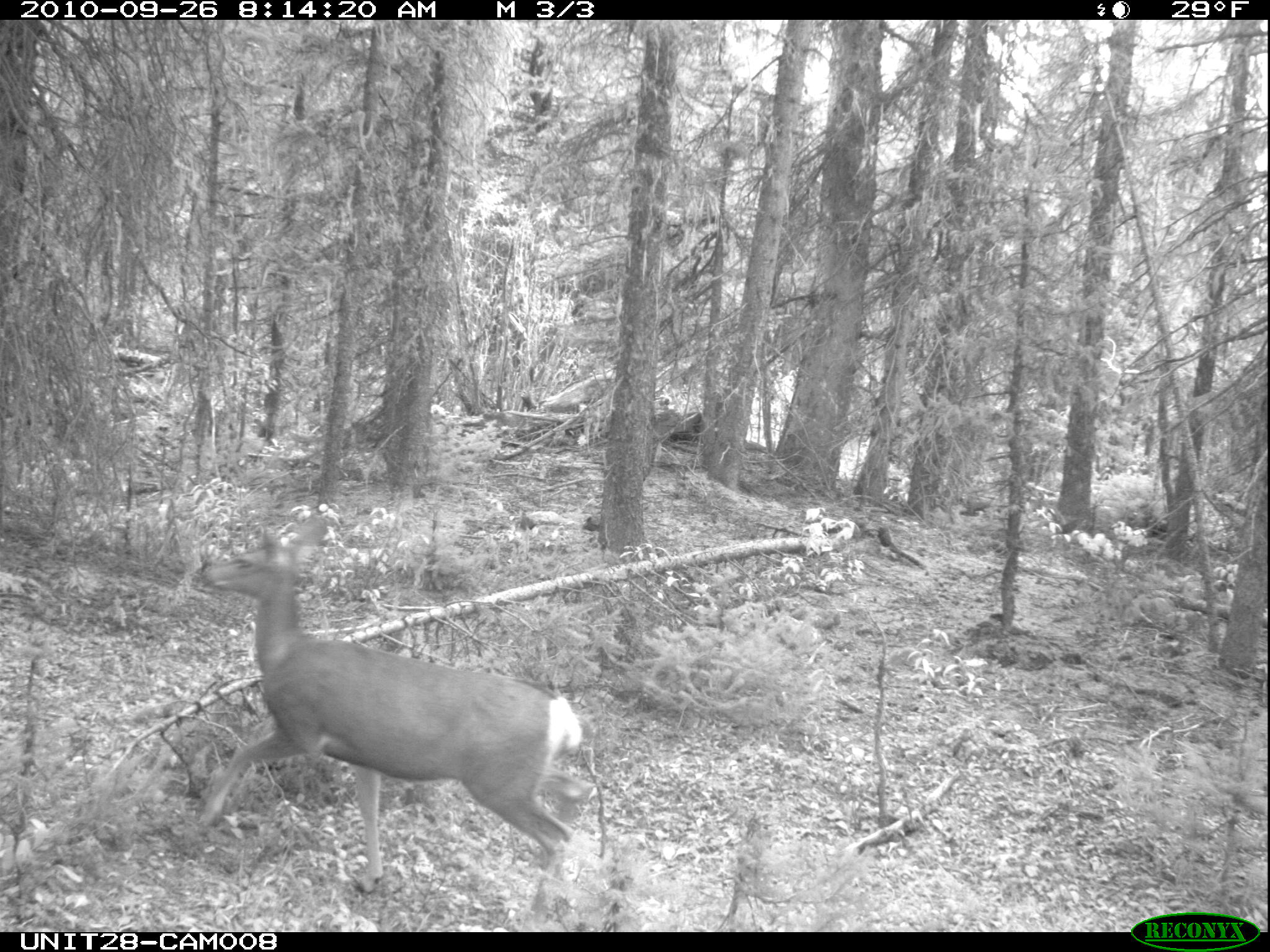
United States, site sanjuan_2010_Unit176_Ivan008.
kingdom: Animalia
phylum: Chordata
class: Mammalia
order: Artiodactyla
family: Cervidae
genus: Odocoileus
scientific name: Odocoileus hemionus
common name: mule deer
Odocoileus hemionus (mule deer).